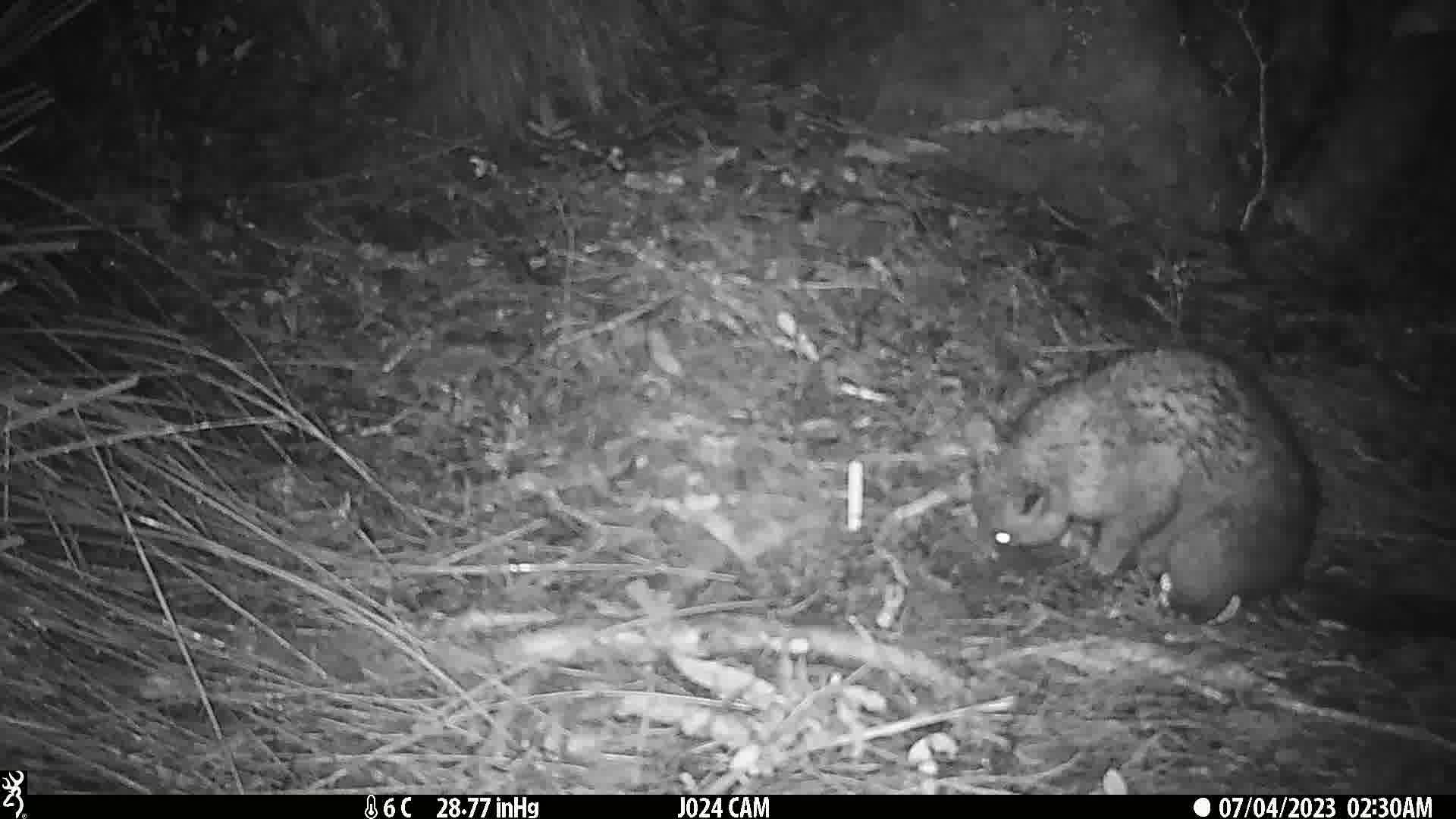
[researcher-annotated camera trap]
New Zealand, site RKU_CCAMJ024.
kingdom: Animalia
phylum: Chordata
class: Mammalia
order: Diprotodontia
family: Phalangeridae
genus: Trichosurus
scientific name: Trichosurus vulpecula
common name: common brushtail possum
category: possum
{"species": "possum (common brushtail possum) (Trichosurus vulpecula)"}